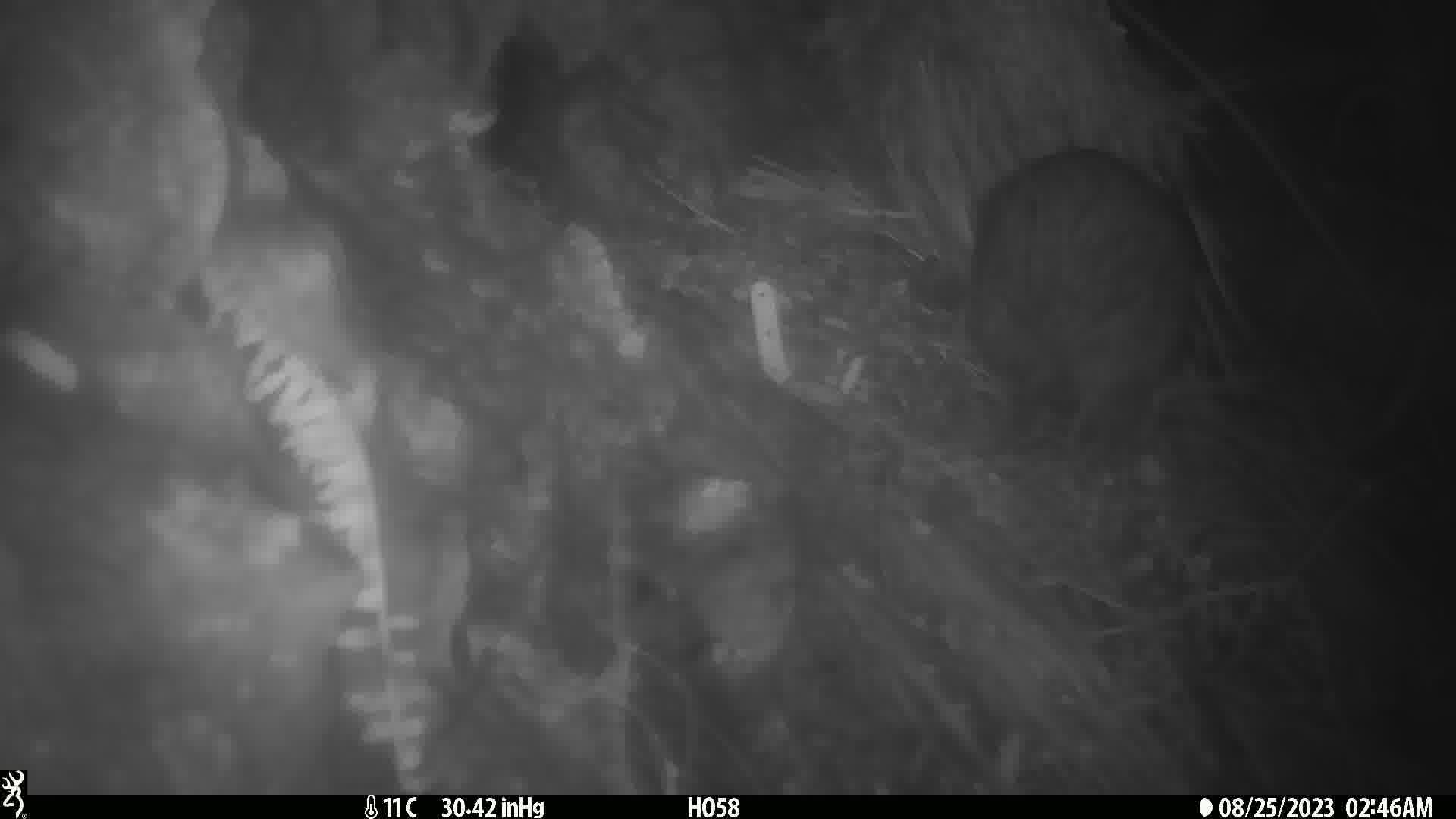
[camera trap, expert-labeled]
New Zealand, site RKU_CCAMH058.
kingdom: Animalia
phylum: Chordata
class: Aves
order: Apterygiformes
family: Apterygidae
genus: Apteryx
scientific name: Apteryx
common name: kiwi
Kiwi (Apteryx).